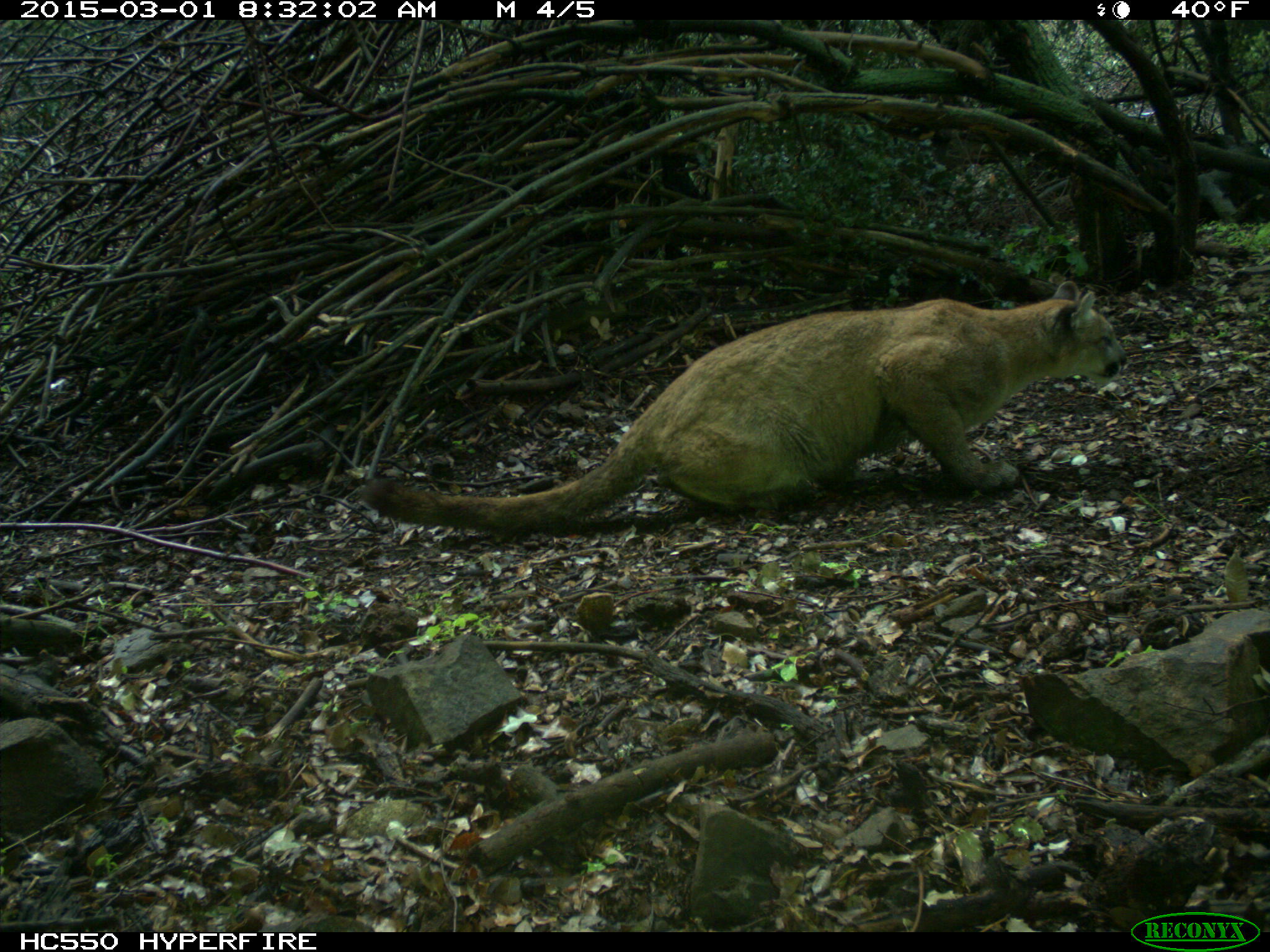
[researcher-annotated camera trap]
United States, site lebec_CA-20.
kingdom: Animalia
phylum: Chordata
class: Mammalia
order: Carnivora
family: Felidae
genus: Puma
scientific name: Puma concolor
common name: mountain lion